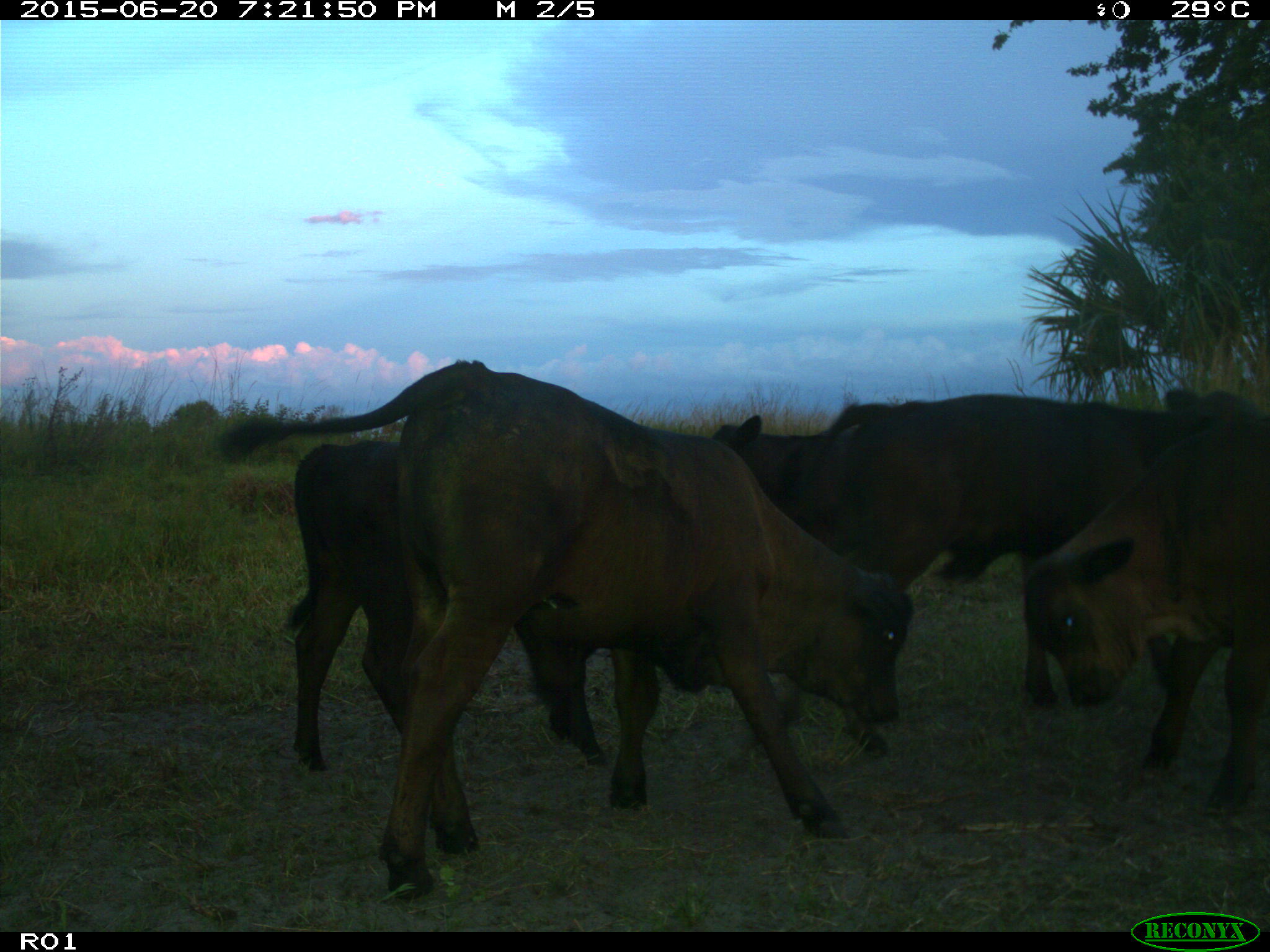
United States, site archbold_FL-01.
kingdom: Animalia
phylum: Chordata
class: Mammalia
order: Artiodactyla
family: Bovidae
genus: Bos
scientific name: Bos taurus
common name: domestic cow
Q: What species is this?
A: Bos taurus (domestic cow).